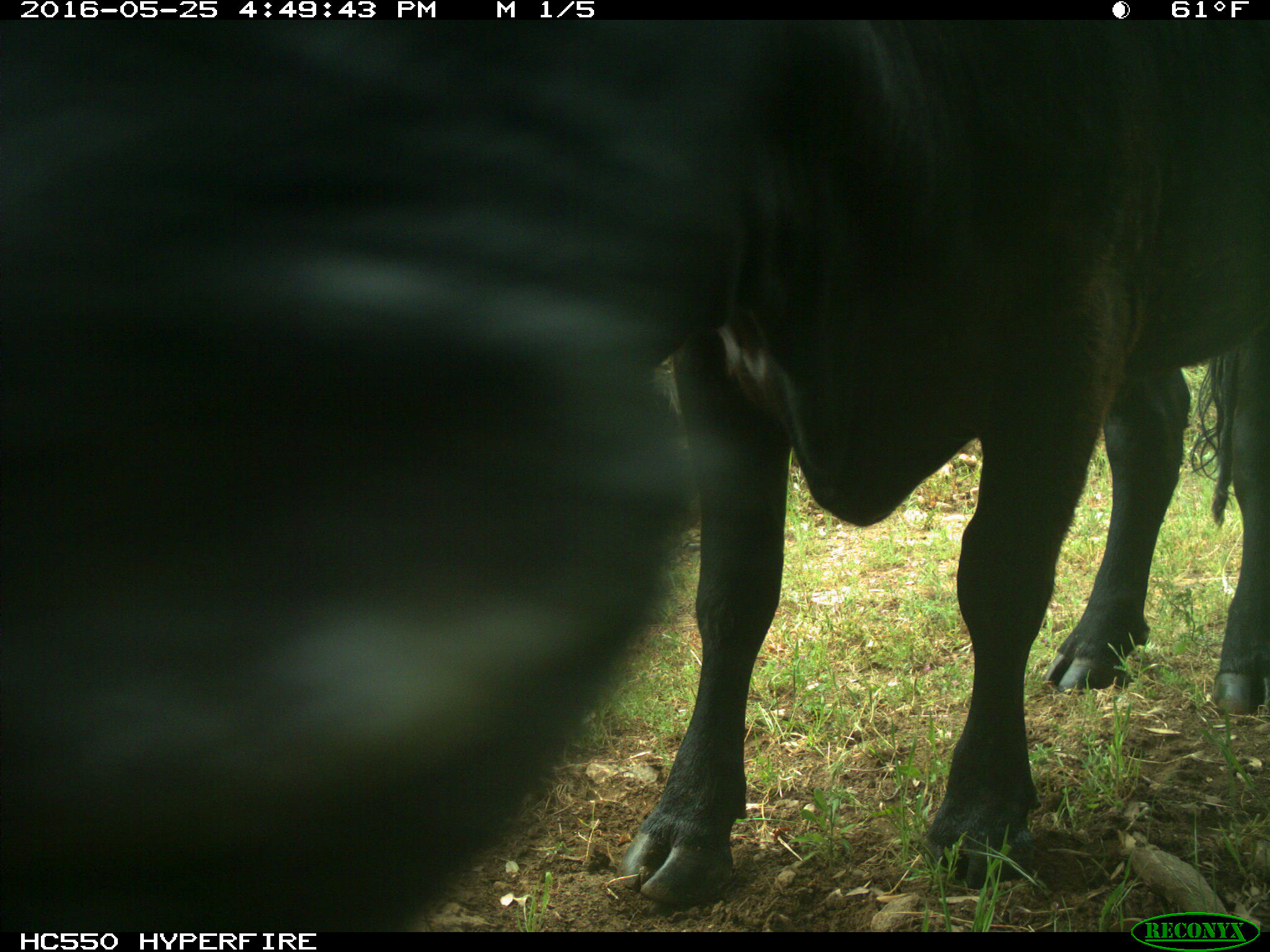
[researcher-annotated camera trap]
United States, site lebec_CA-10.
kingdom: Animalia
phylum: Chordata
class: Mammalia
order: Artiodactyla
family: Bovidae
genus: Bos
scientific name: Bos taurus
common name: domestic cow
Bos taurus (domestic cow).